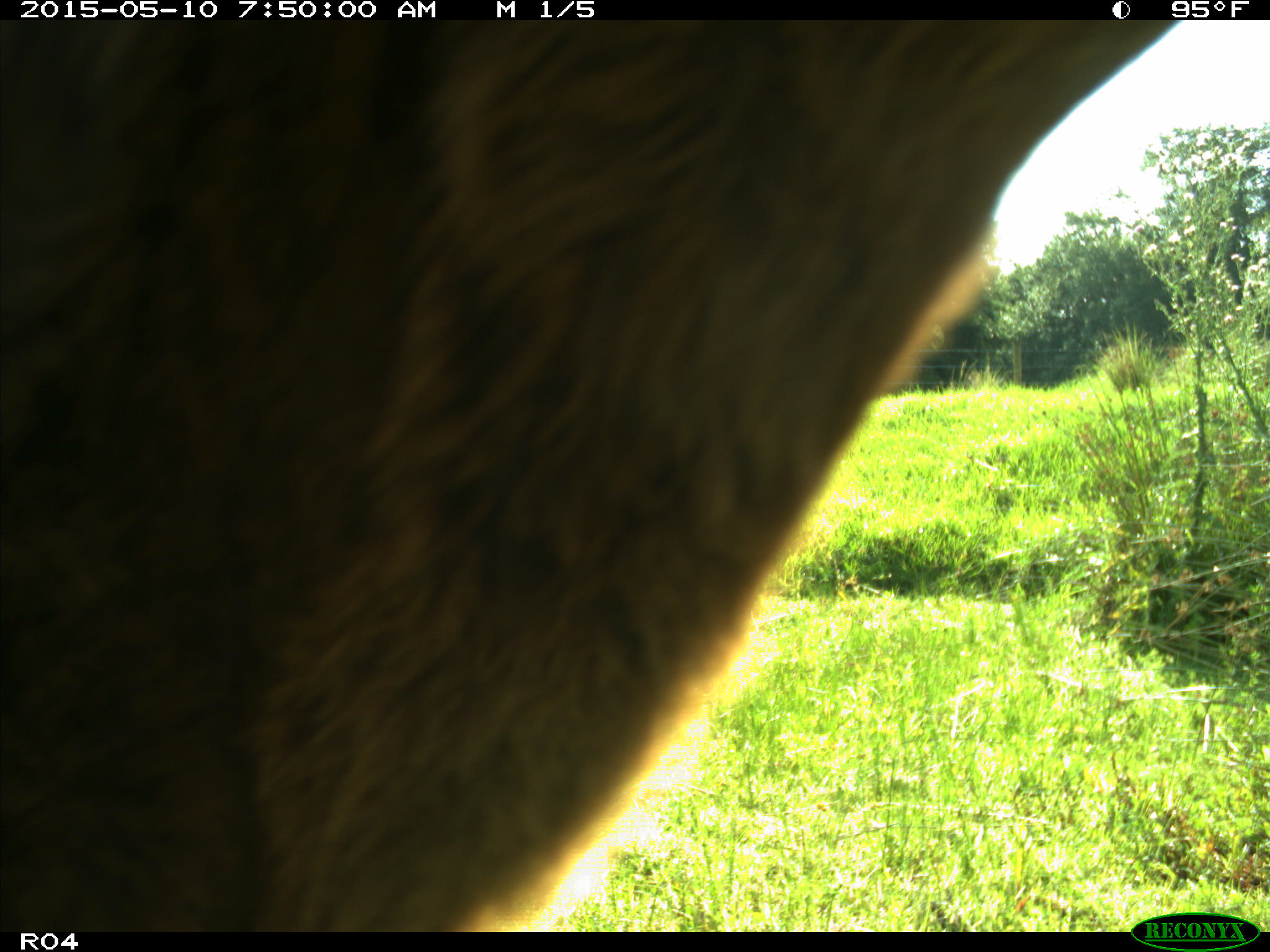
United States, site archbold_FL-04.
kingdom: Animalia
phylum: Chordata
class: Mammalia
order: Artiodactyla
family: Bovidae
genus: Bos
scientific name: Bos taurus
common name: domestic cow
Bos taurus (domestic cow).